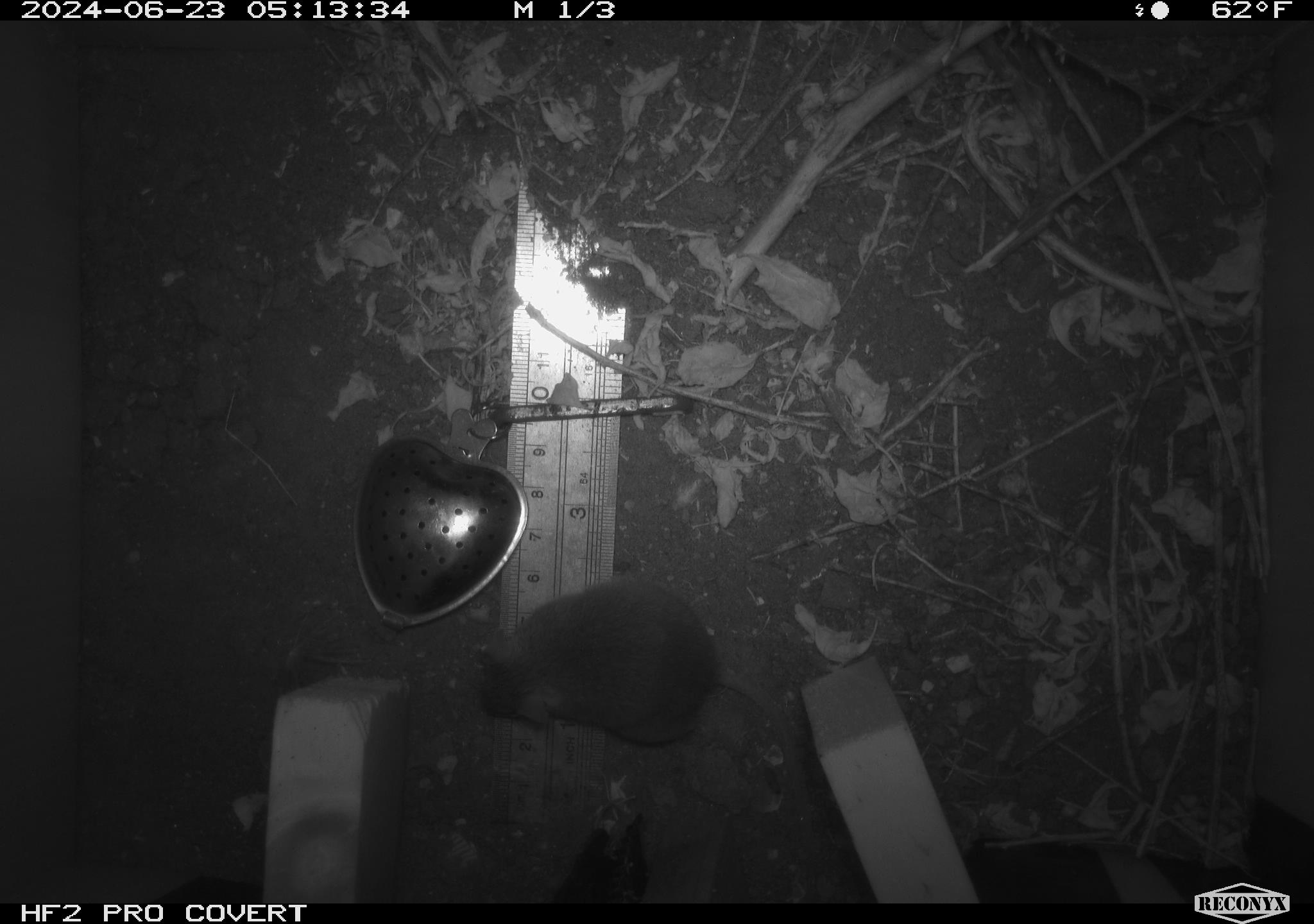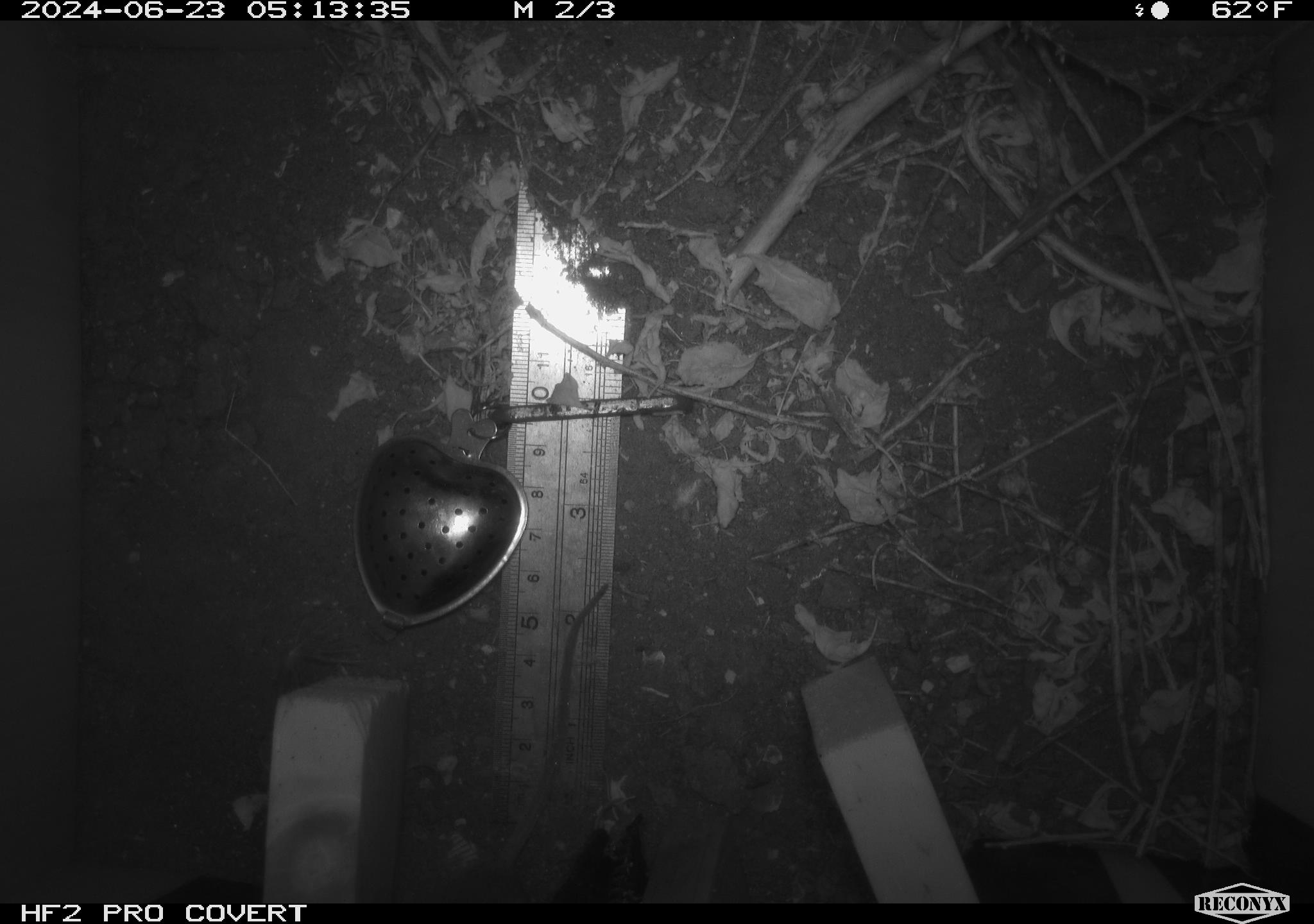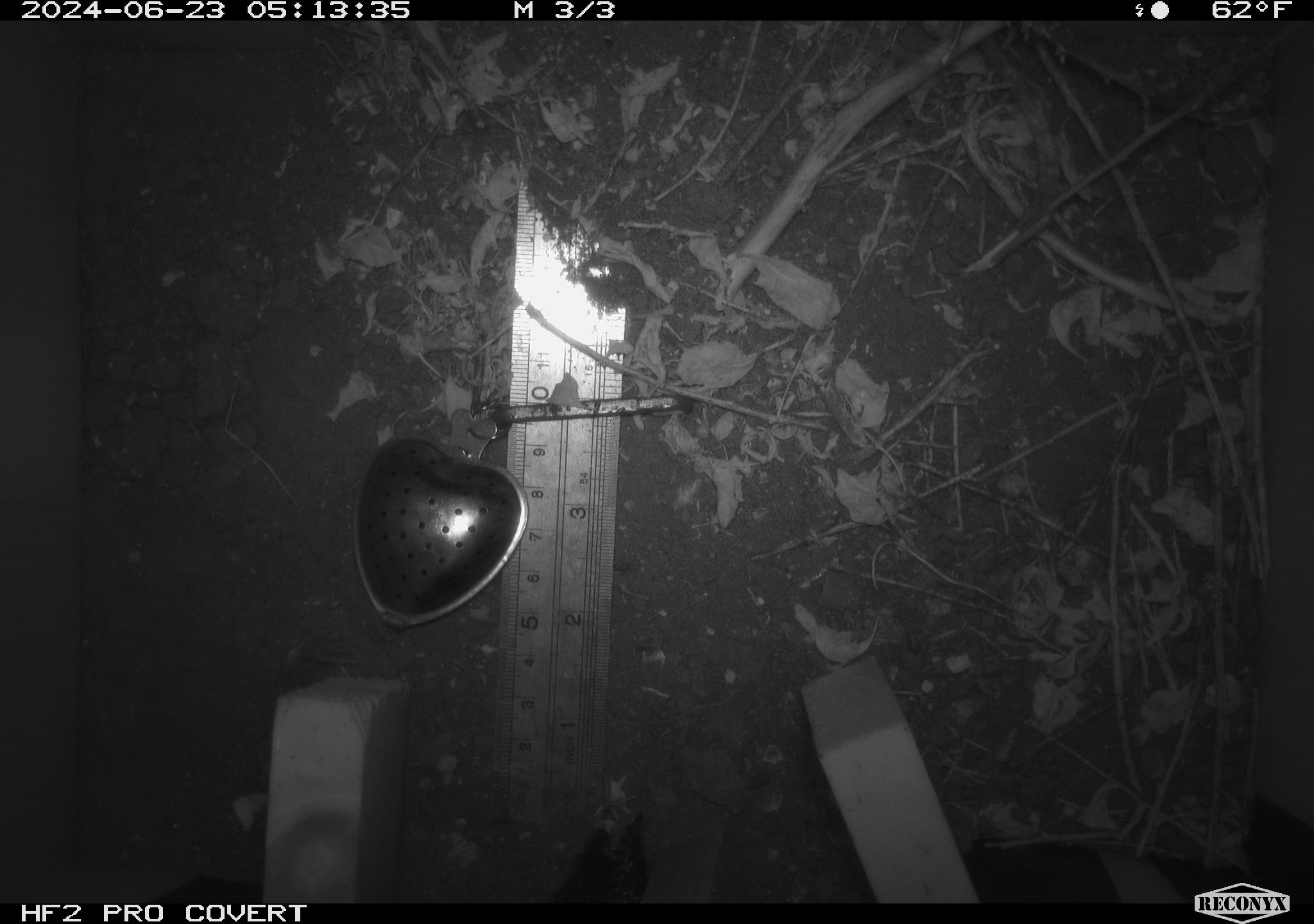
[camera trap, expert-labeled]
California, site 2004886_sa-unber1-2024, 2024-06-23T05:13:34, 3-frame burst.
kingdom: Animalia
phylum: Chordata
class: Mammalia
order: Rodentia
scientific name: Rodentia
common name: mouse species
Mouse species (Rodentia).